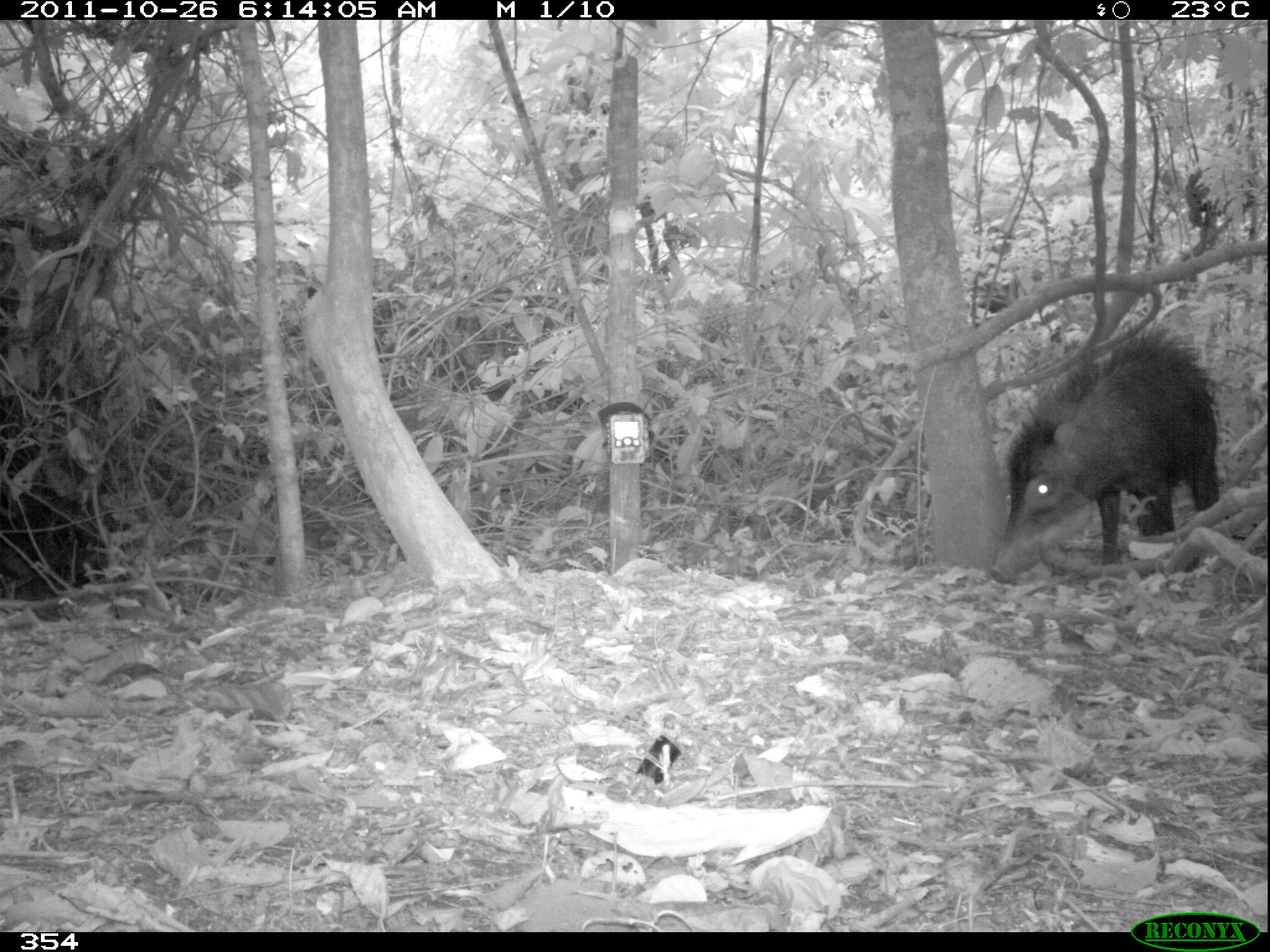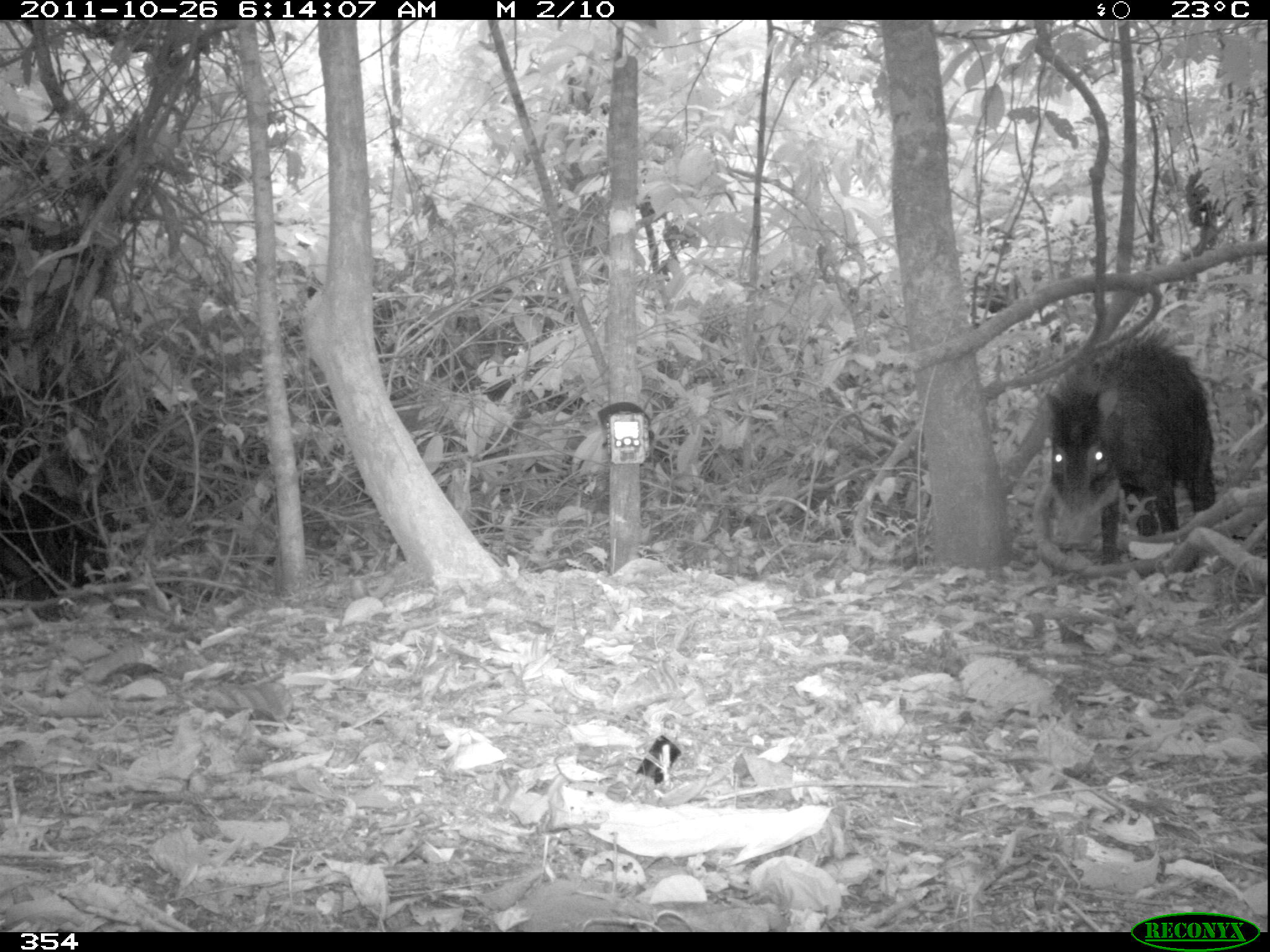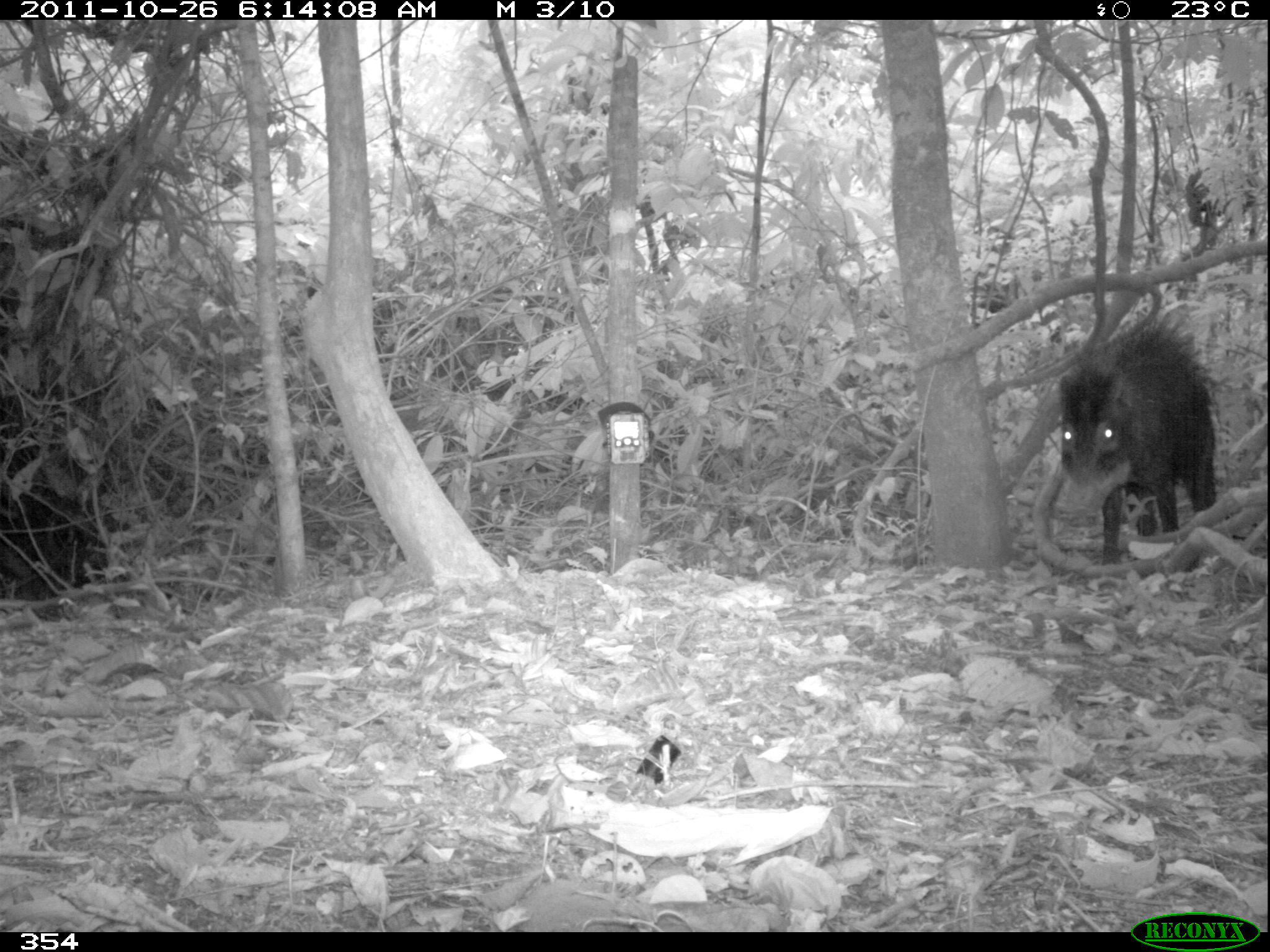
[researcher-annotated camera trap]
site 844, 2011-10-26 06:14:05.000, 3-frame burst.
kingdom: Animalia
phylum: Chordata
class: Mammalia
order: Artiodactyla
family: Tayassuidae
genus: Tayassu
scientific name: Tayassu pecari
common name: white-lipped peccary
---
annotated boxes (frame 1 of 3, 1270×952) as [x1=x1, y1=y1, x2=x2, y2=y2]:
tayassu pecari: [x1=986, y1=317, x2=1220, y2=583]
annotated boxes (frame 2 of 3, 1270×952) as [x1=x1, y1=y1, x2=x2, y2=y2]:
tayassu pecari: [x1=1045, y1=326, x2=1216, y2=565]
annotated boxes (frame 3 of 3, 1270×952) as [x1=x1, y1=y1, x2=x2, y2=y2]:
tayassu pecari: [x1=1054, y1=308, x2=1217, y2=564]